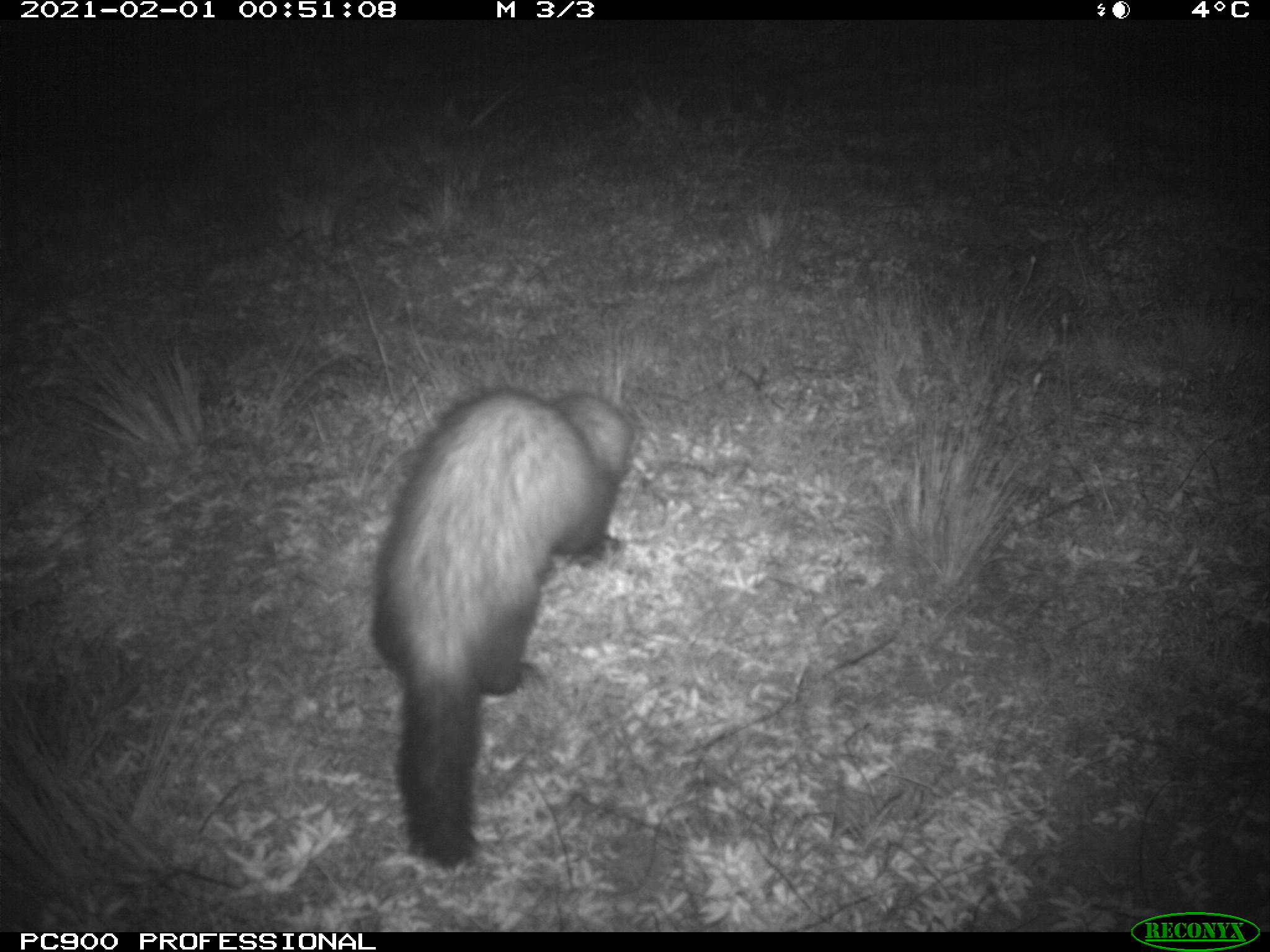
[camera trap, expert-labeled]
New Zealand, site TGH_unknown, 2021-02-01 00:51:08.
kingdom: Animalia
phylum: Chordata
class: Mammalia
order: Carnivora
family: Mustelidae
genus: Mustela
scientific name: Mustela furo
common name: ferret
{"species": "ferret (Mustela furo)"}